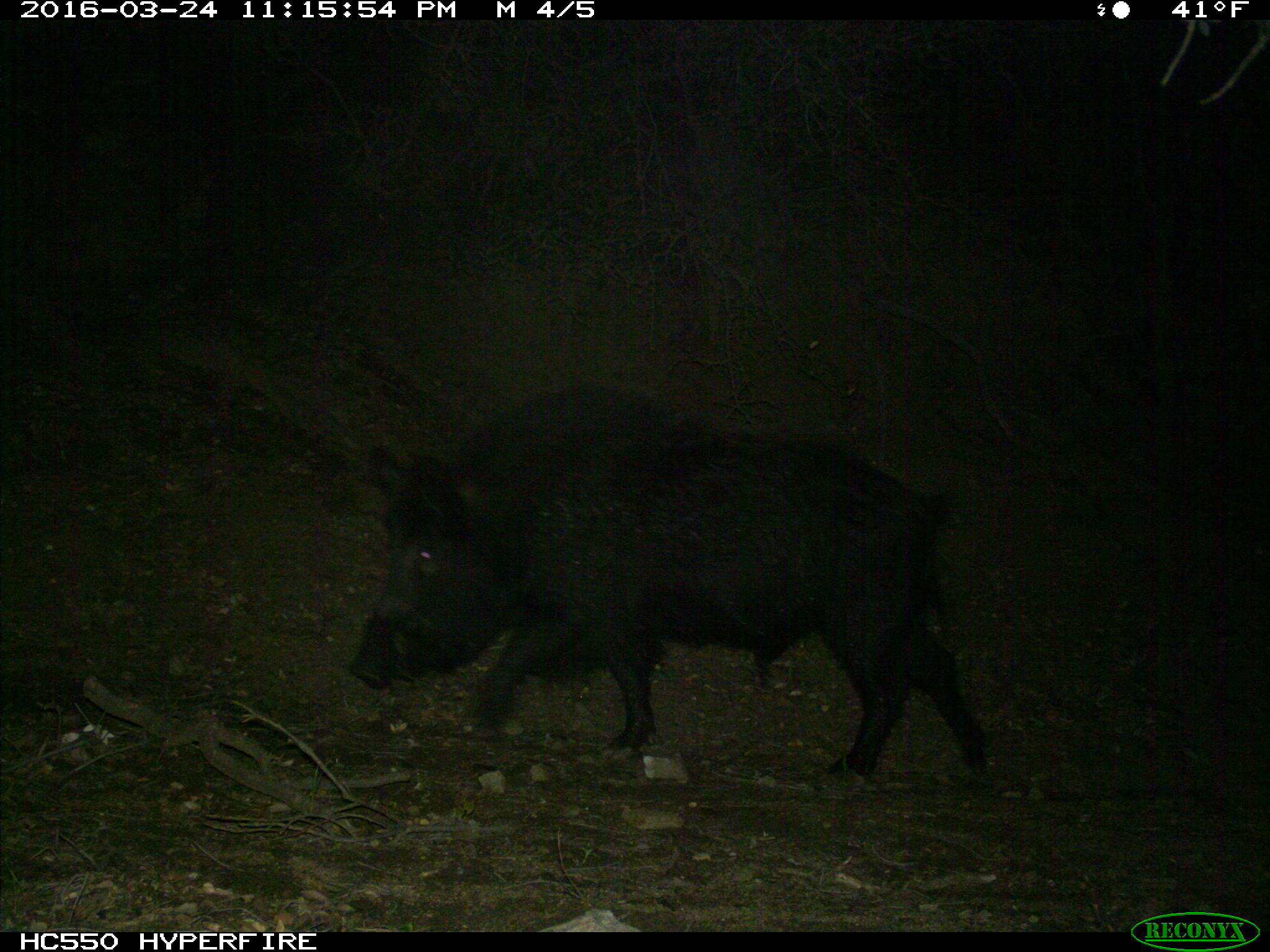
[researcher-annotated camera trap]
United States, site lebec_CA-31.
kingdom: Animalia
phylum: Chordata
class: Mammalia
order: Artiodactyla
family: Suidae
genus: Sus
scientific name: Sus scrofa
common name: wild boar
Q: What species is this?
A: Sus scrofa (wild boar).